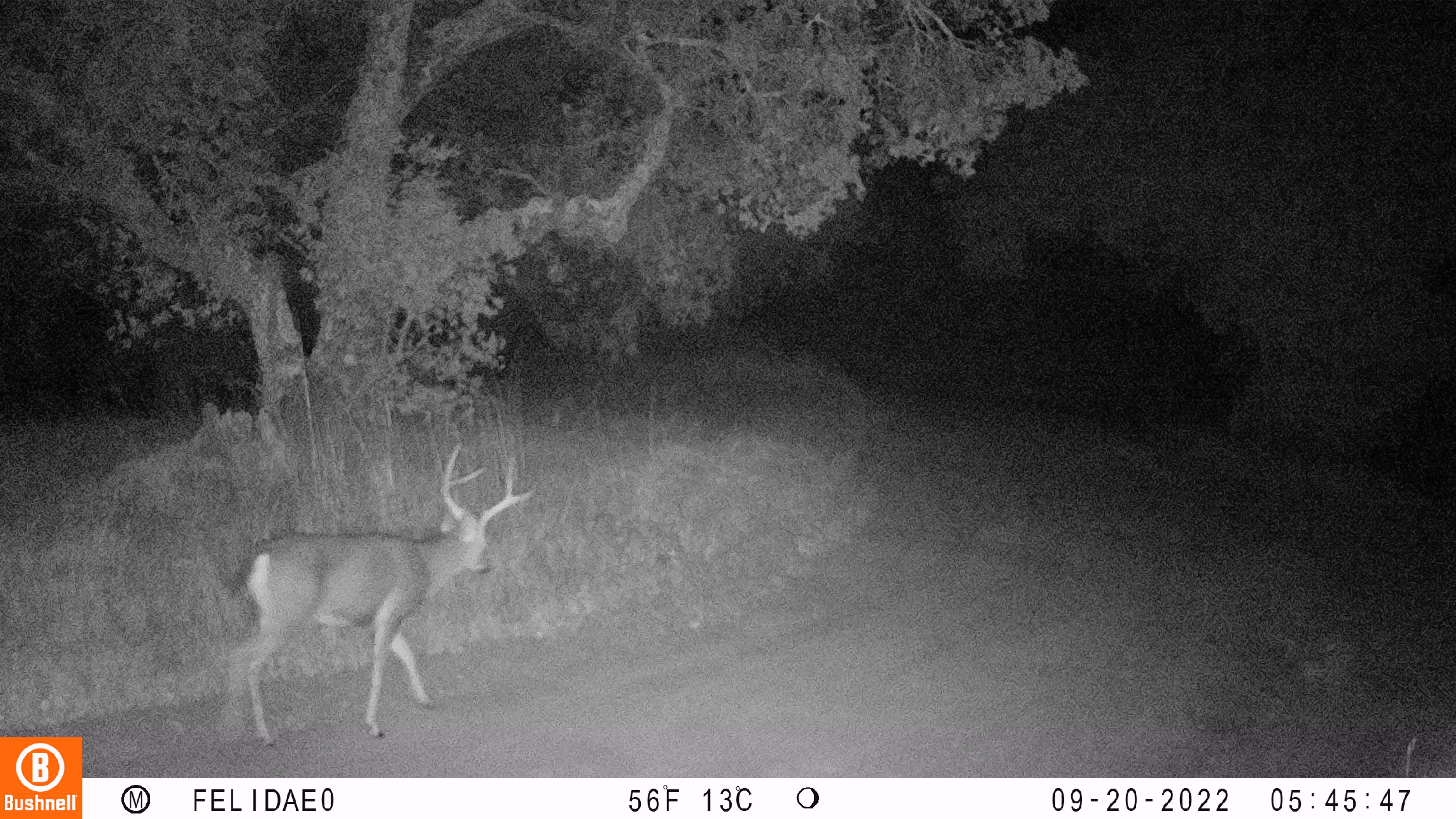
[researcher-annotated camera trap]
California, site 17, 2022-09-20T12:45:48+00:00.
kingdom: Animalia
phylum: Chordata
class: Mammalia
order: Artiodactyla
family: Cervidae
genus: Odocoileus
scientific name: Odocoileus hemionus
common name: mule deer